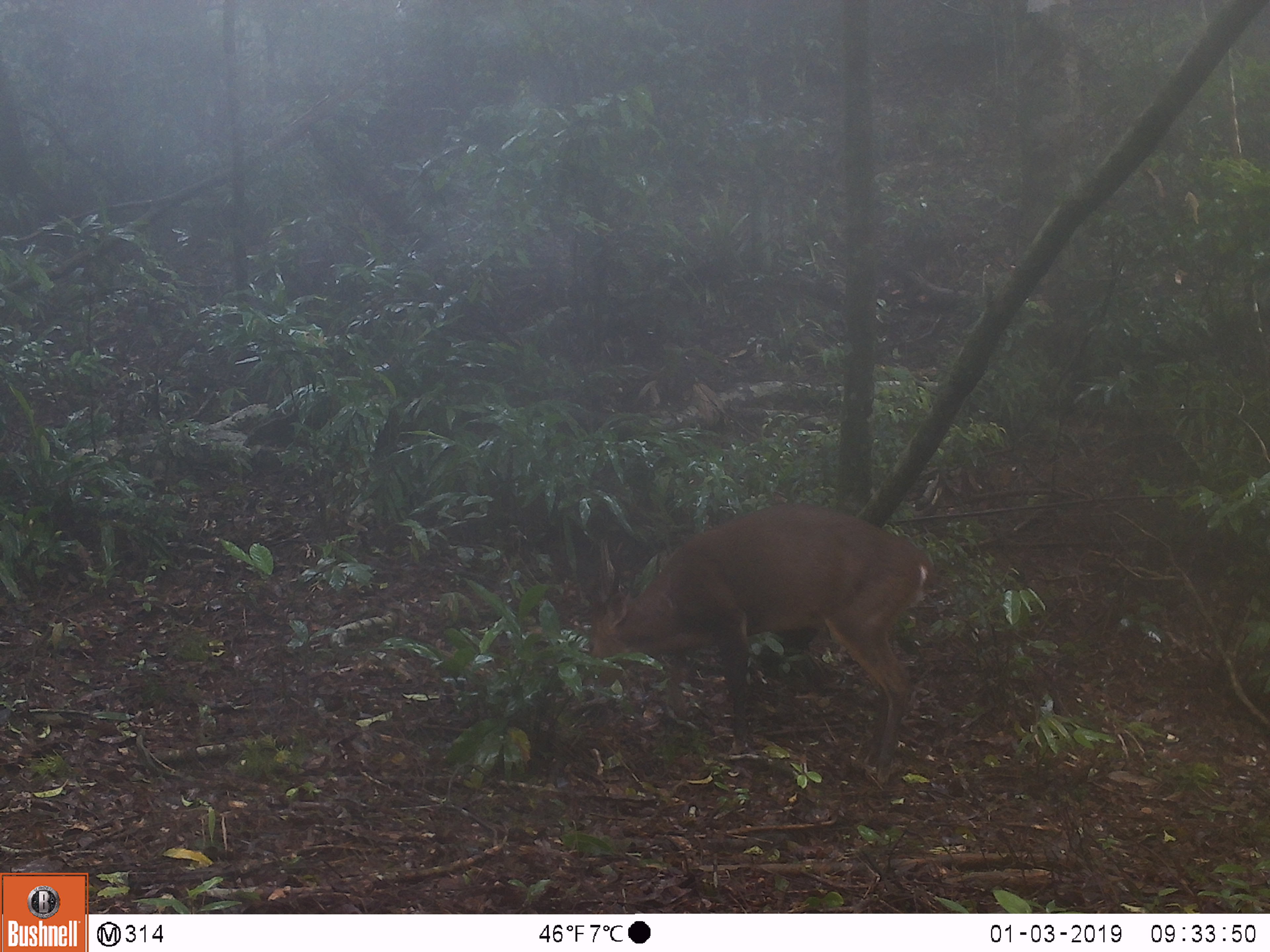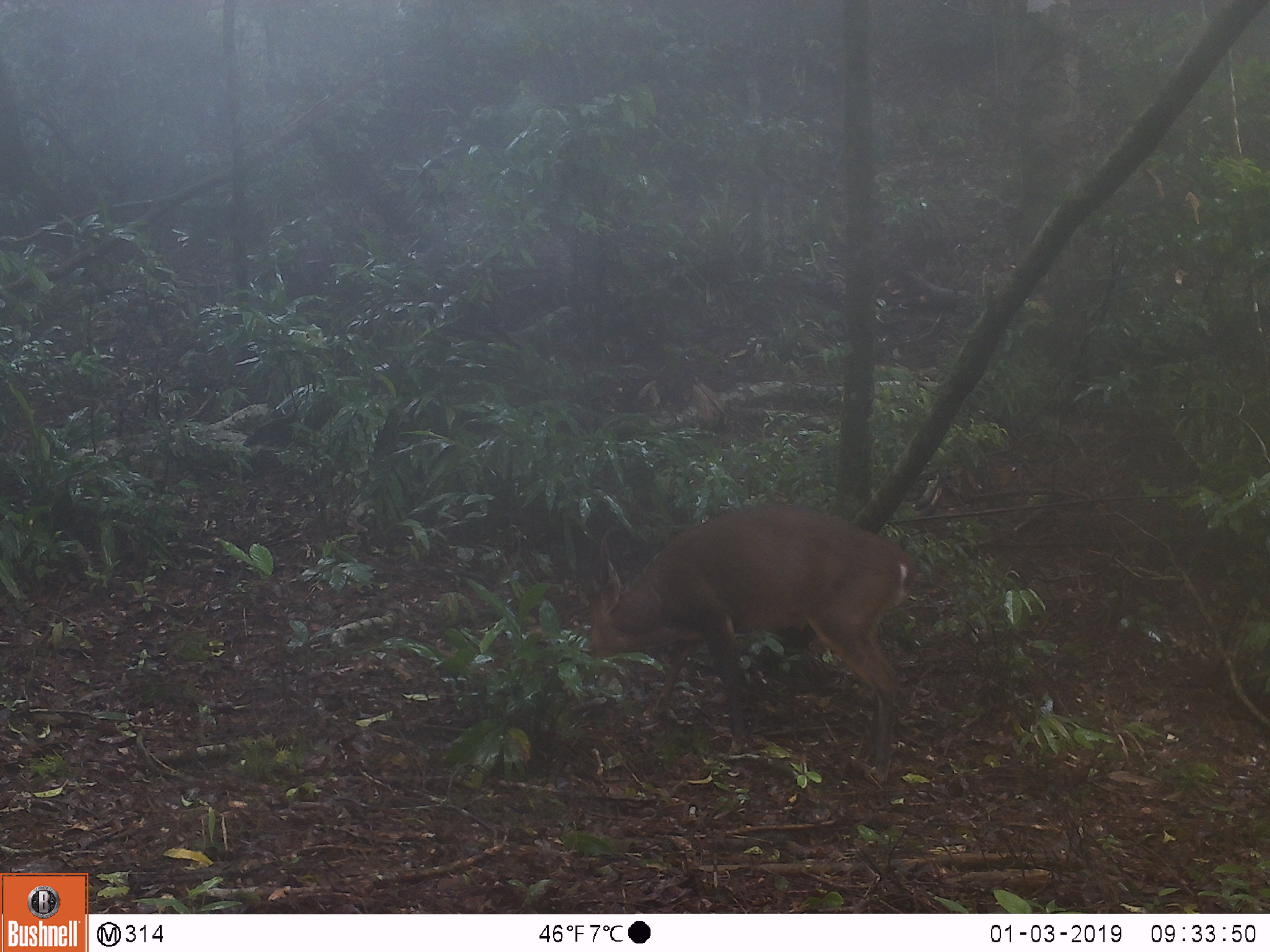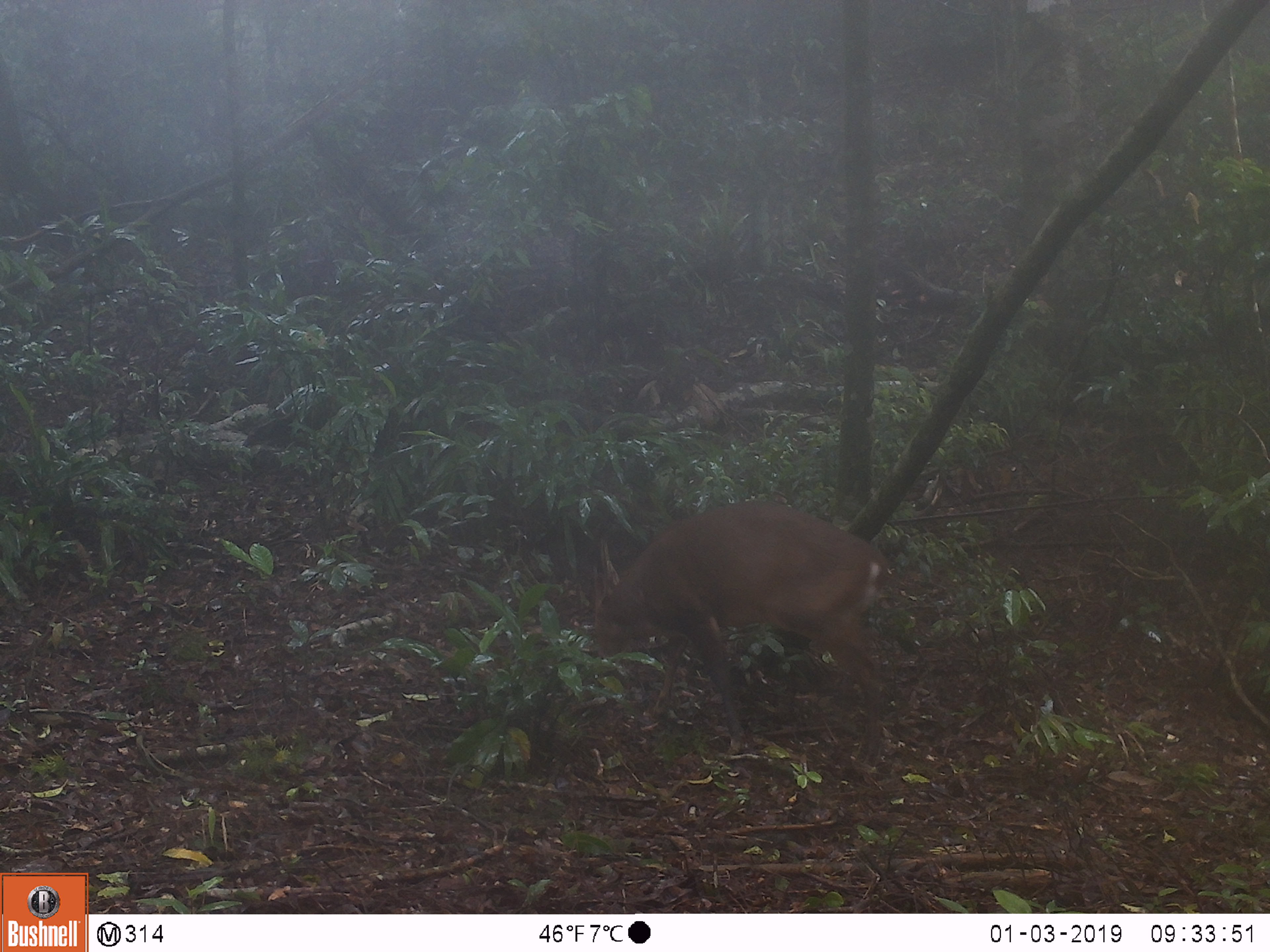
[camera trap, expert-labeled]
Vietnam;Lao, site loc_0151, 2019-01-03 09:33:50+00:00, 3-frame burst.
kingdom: Animalia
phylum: Chordata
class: Mammalia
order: Artiodactyla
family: Cervidae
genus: Muntiacus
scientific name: Muntiacus vuquangensis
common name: large-antlered muntjac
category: large antlered muntjac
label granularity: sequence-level